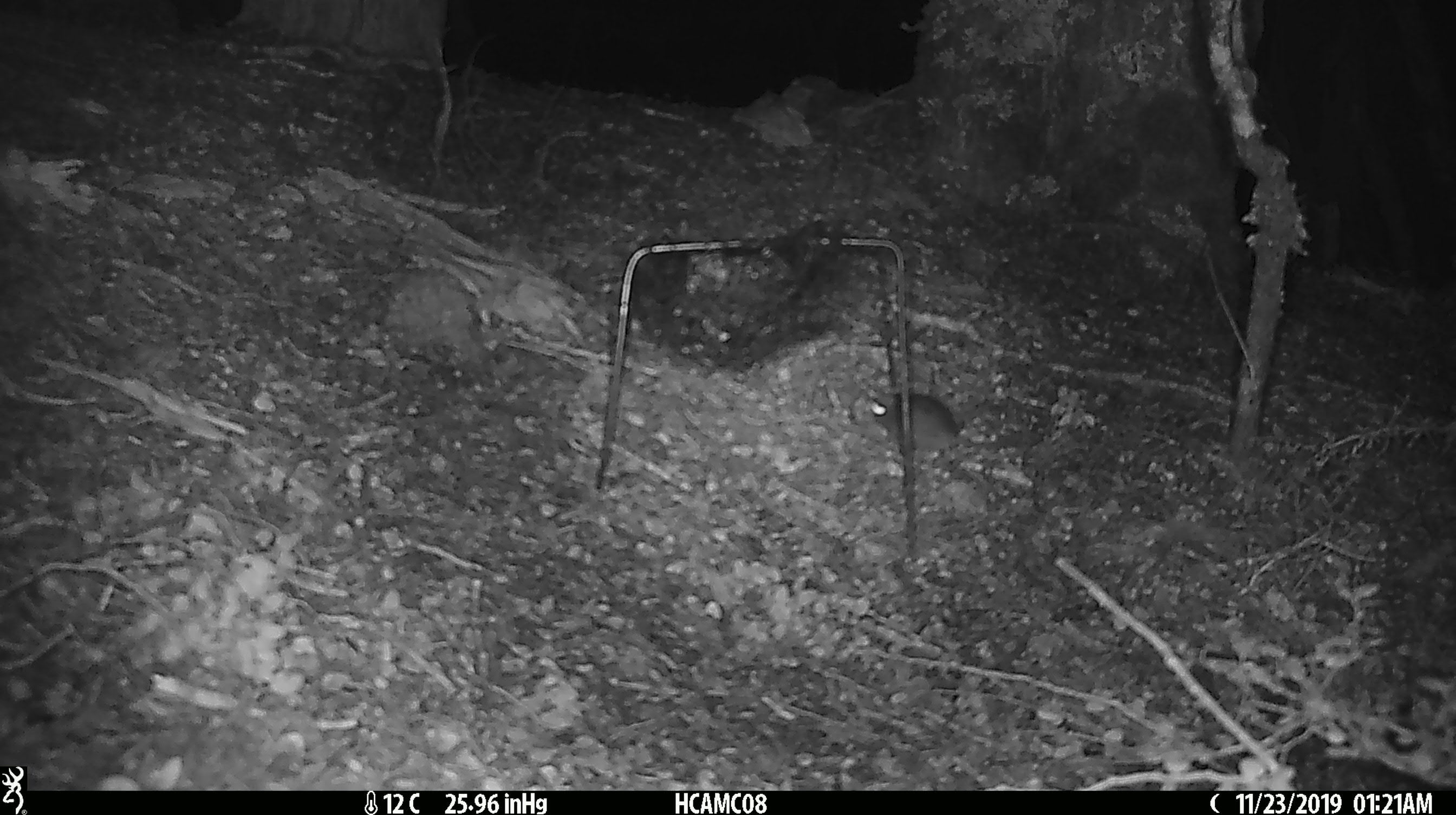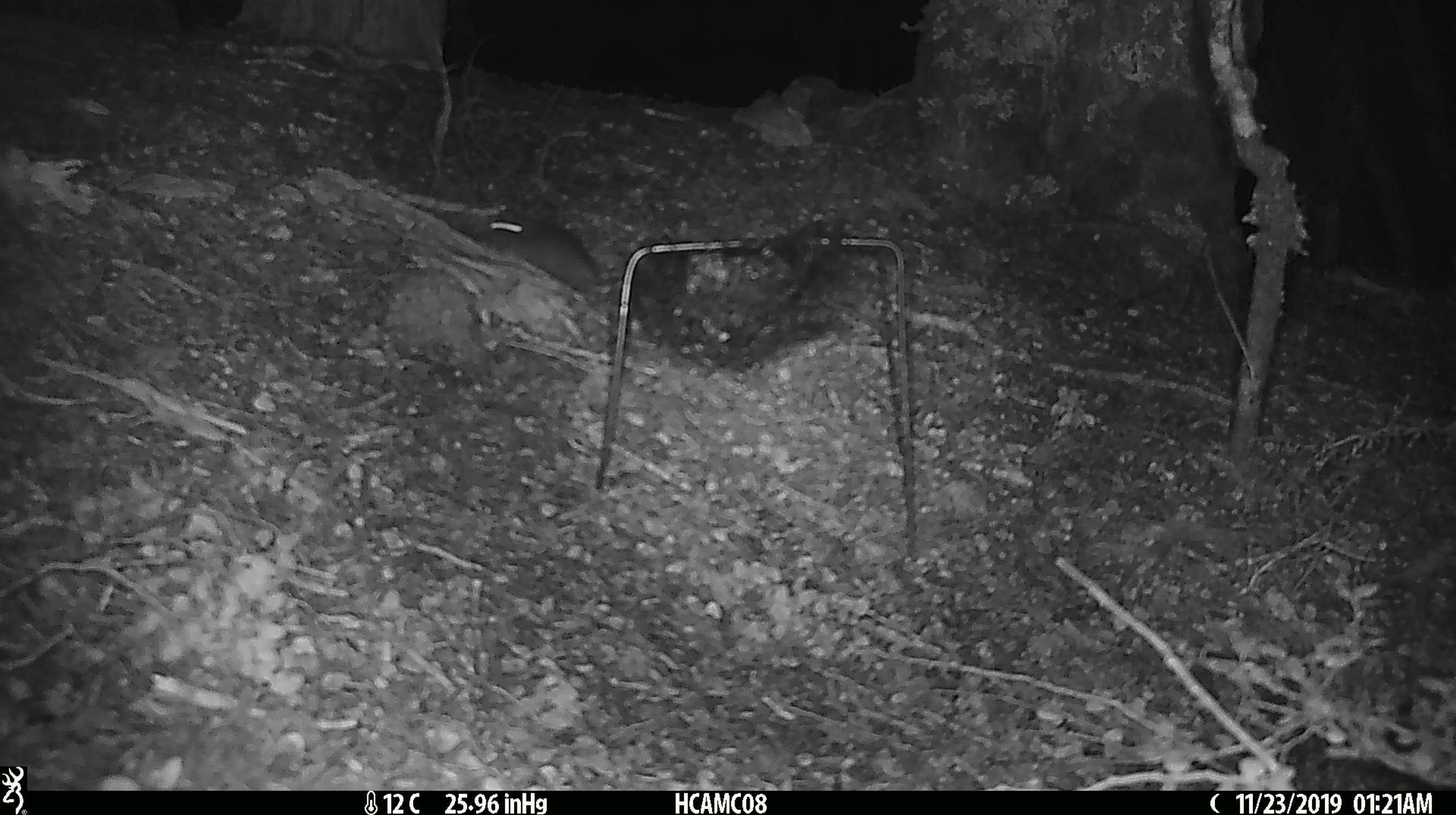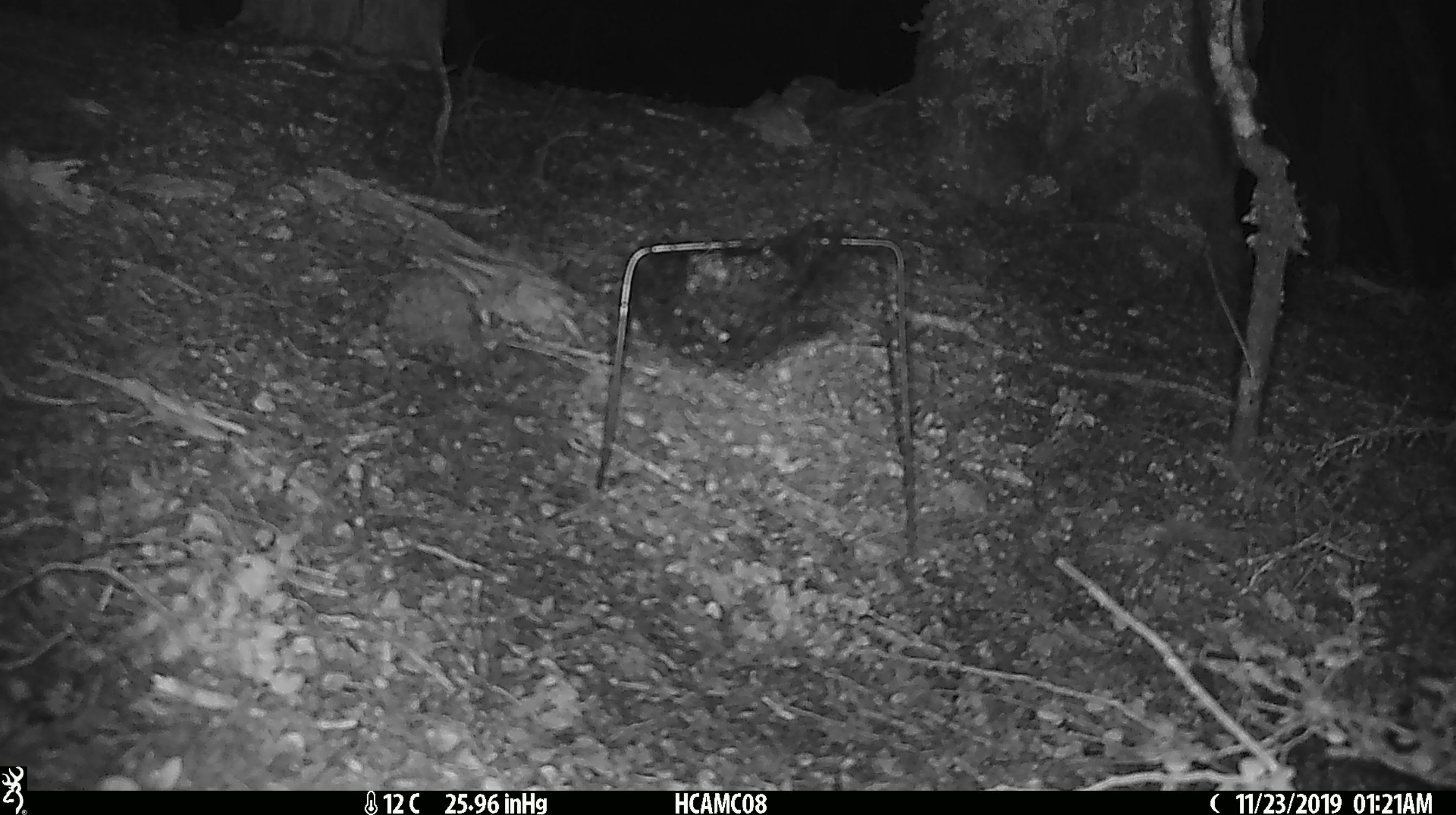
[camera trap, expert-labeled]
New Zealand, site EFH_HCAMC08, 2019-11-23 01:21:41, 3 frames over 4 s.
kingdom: Animalia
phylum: Chordata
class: Mammalia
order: Rodentia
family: Muridae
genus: Mus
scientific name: Mus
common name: mouse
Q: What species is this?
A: Mouse (Mus).